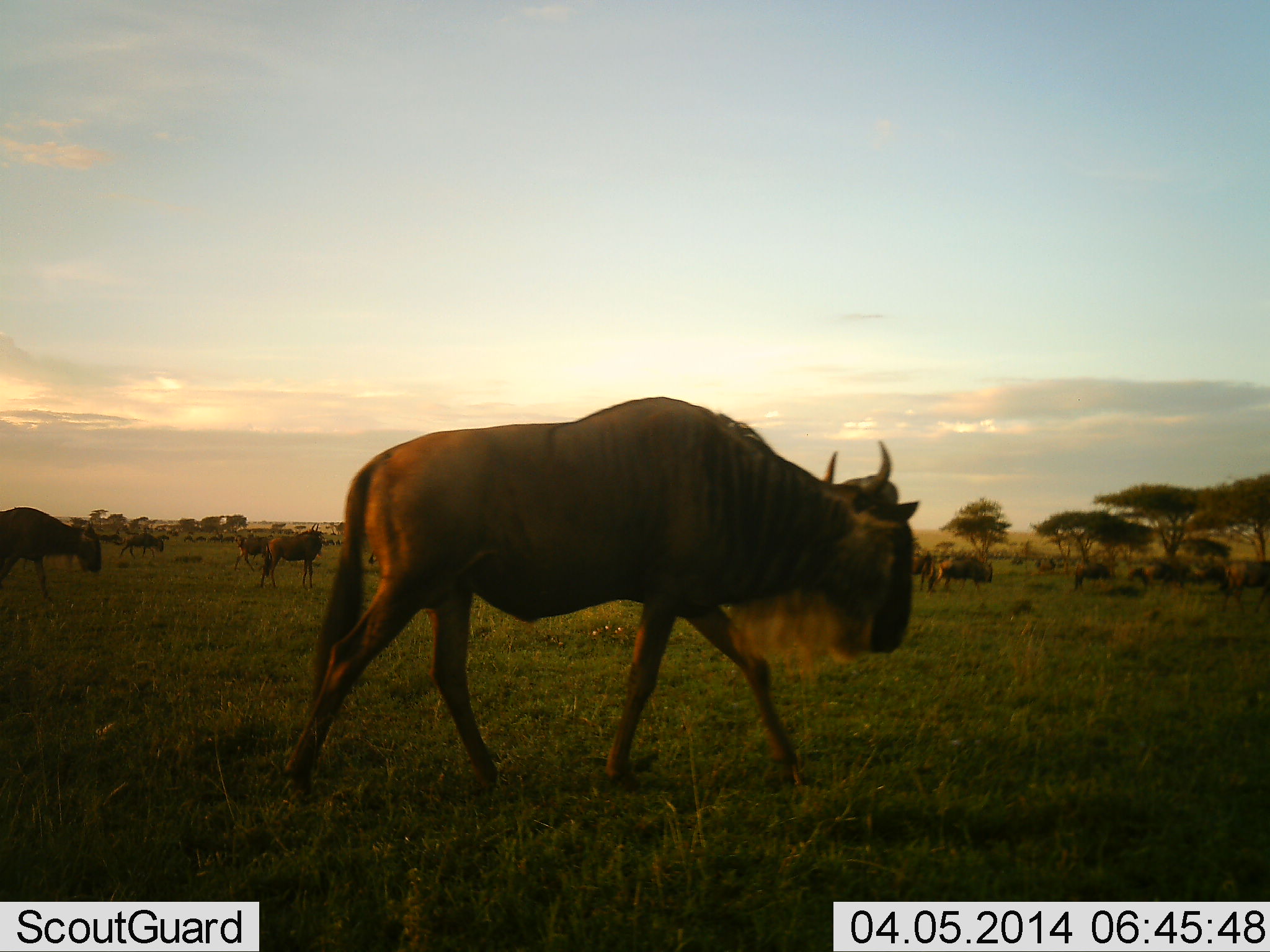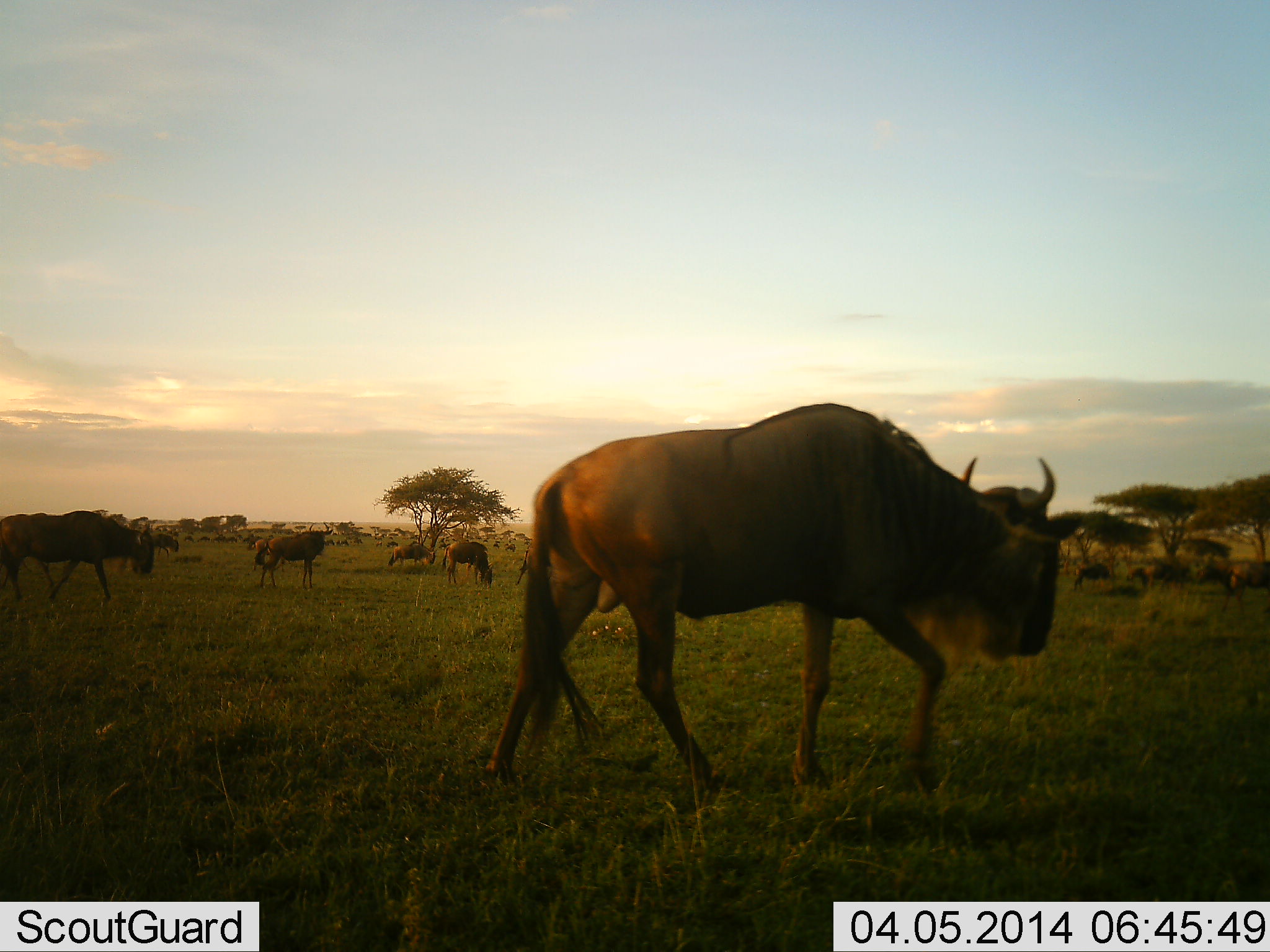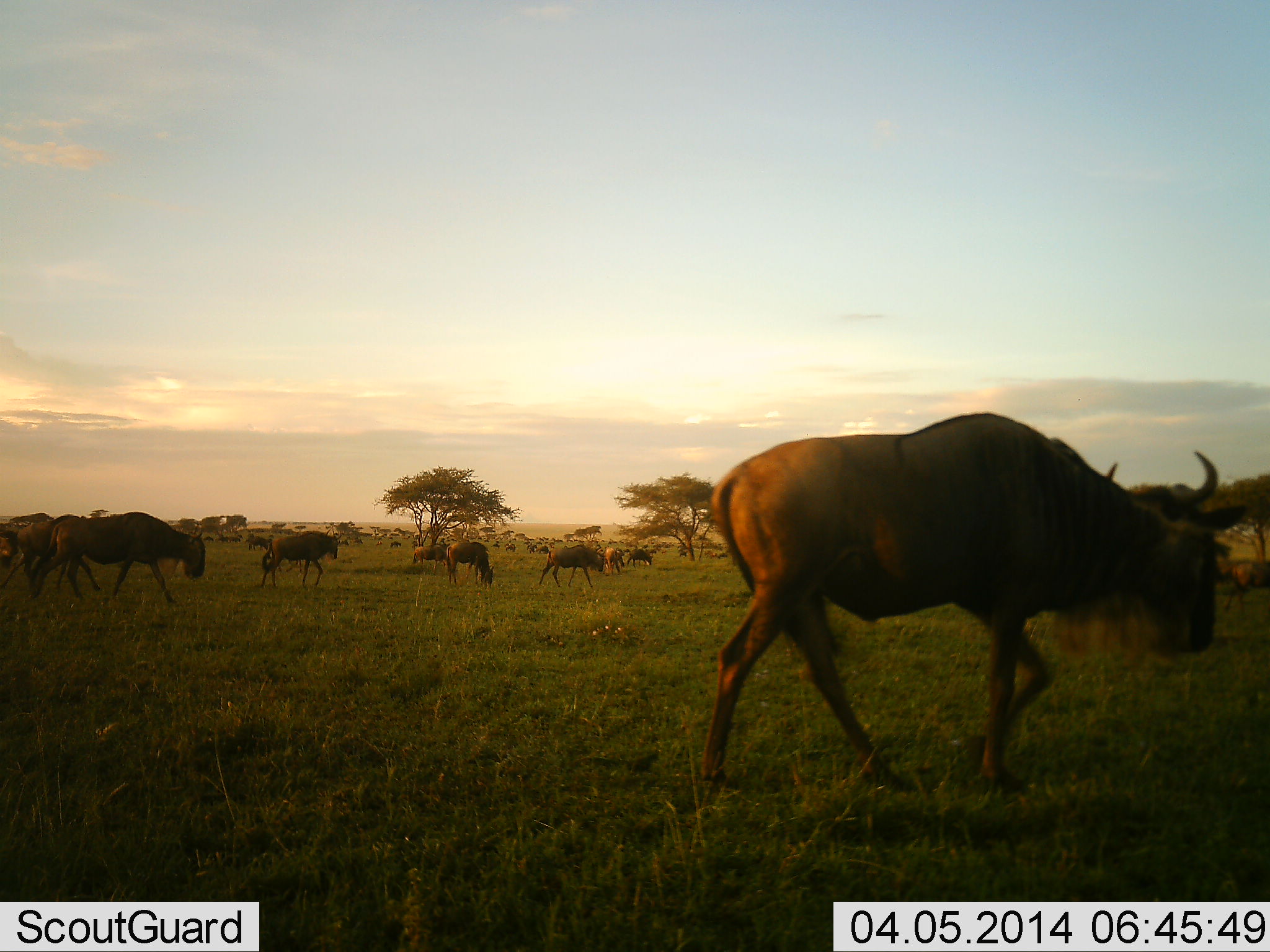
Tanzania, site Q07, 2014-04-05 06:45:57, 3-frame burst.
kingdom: Animalia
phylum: Chordata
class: Mammalia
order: Artiodactyla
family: Bovidae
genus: Connochaetes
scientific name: Connochaetes taurinus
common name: blue wildebeest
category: wildebeest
Wildebeest (blue wildebeest) (Connochaetes taurinus), count 11-50. Behavior (volunteer vote fractions): standing 48%, resting 9%, moving 100%, interacting 7%. Young present (vote fraction): 2%. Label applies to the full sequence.